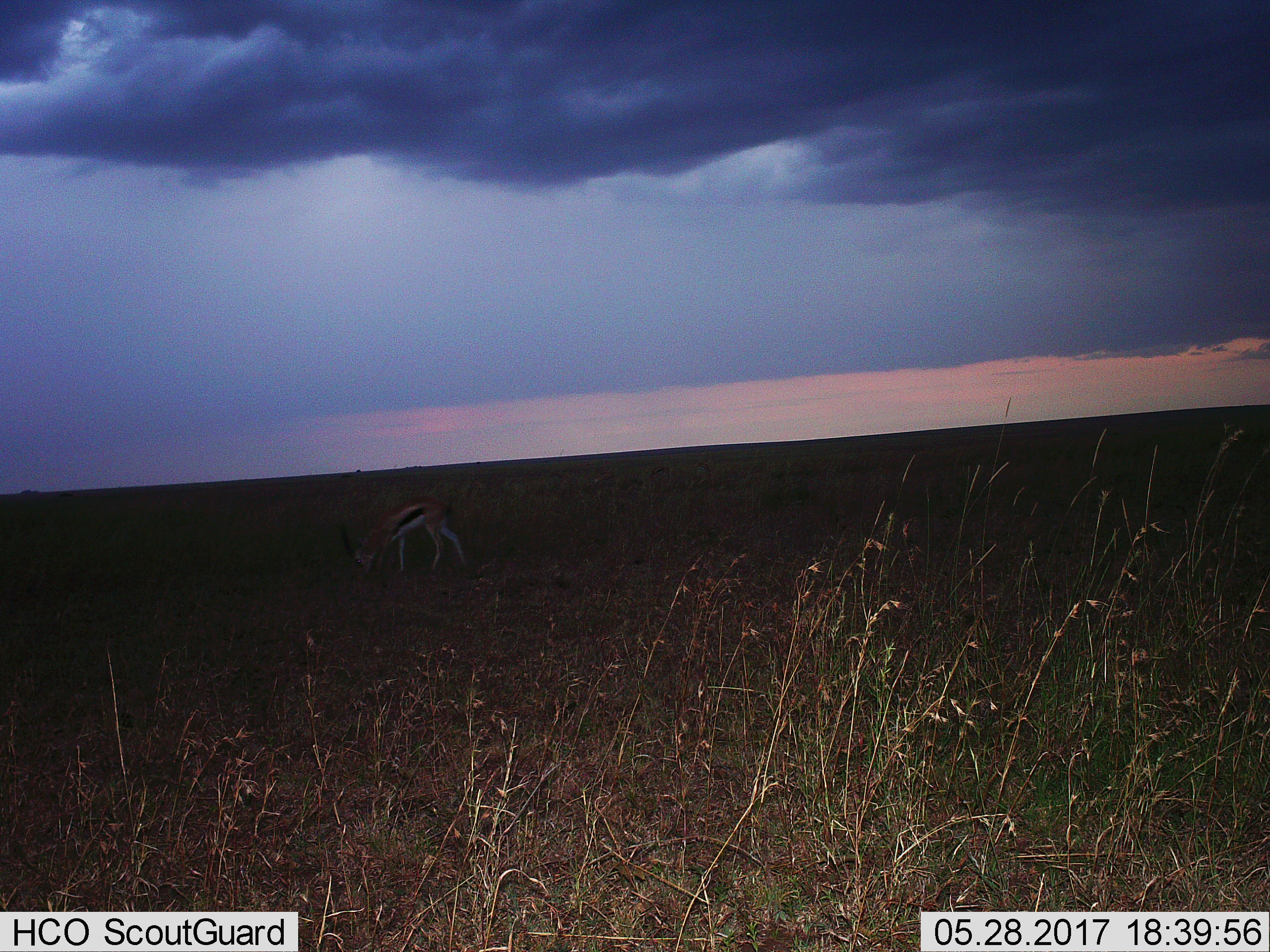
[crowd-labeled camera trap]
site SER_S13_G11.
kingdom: Animalia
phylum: Chordata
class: Mammalia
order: Artiodactyla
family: Bovidae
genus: Eudorcas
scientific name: Eudorcas thomsonii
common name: thomson's gazelle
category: gazellethomsons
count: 1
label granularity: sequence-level